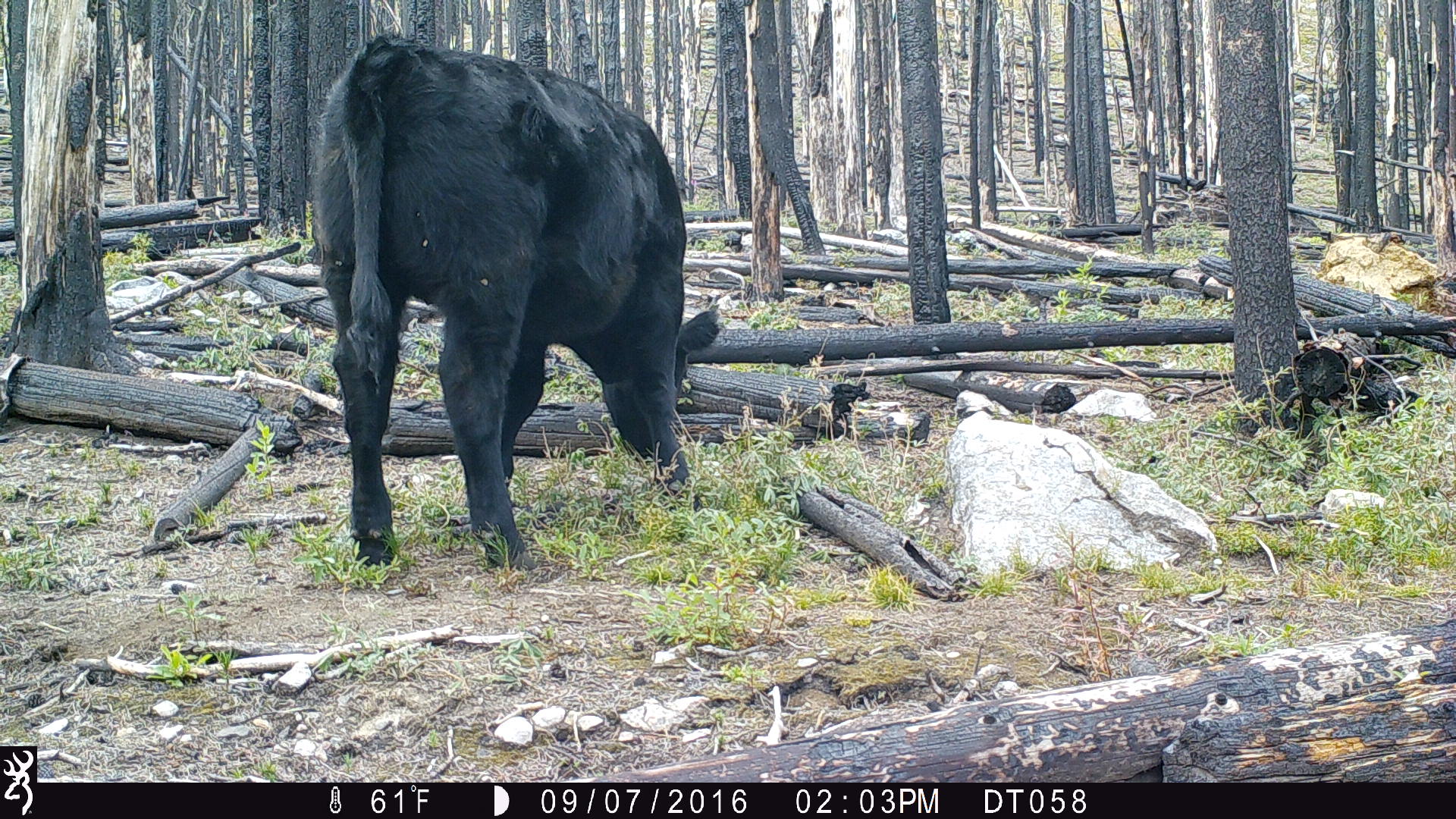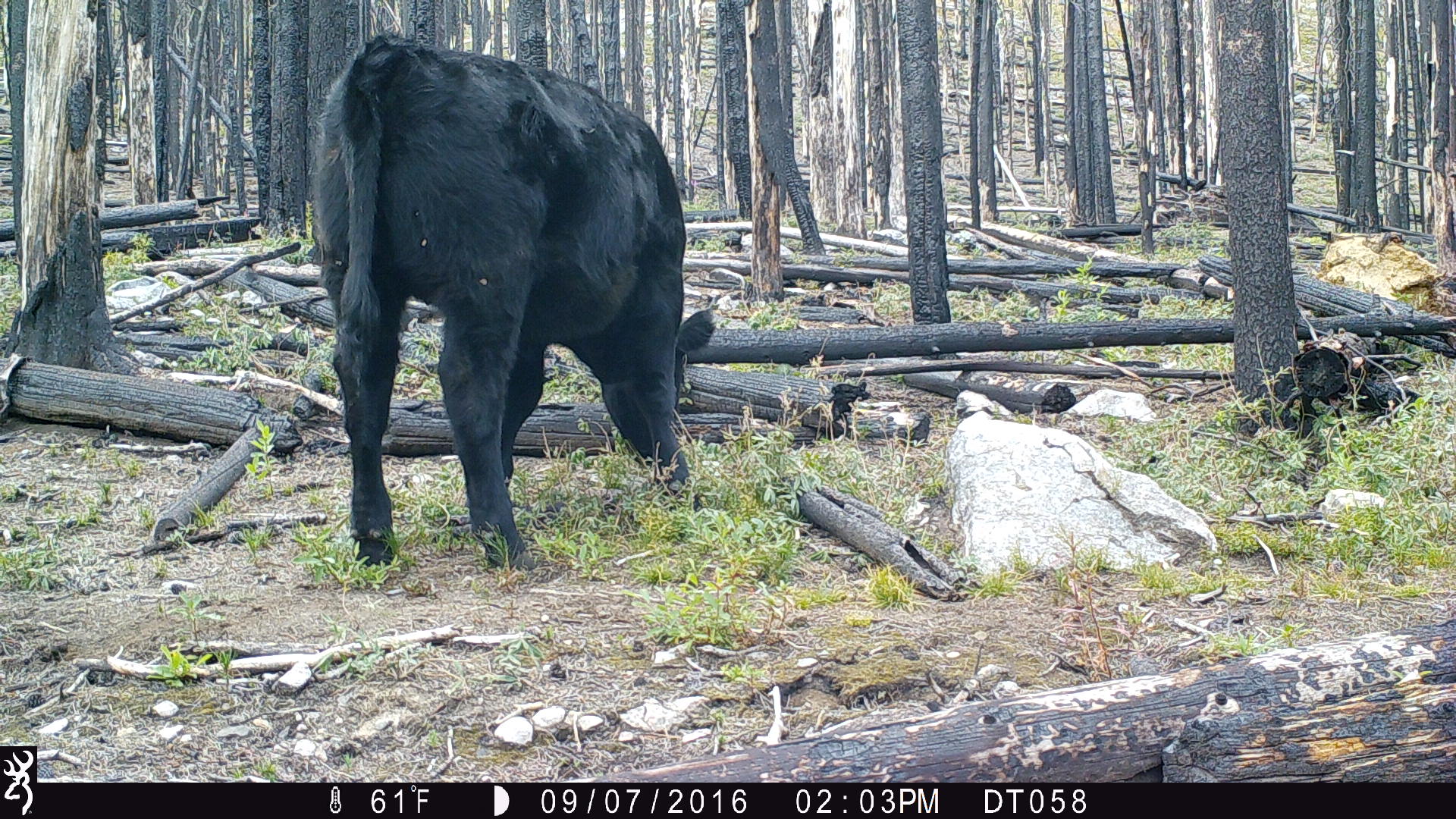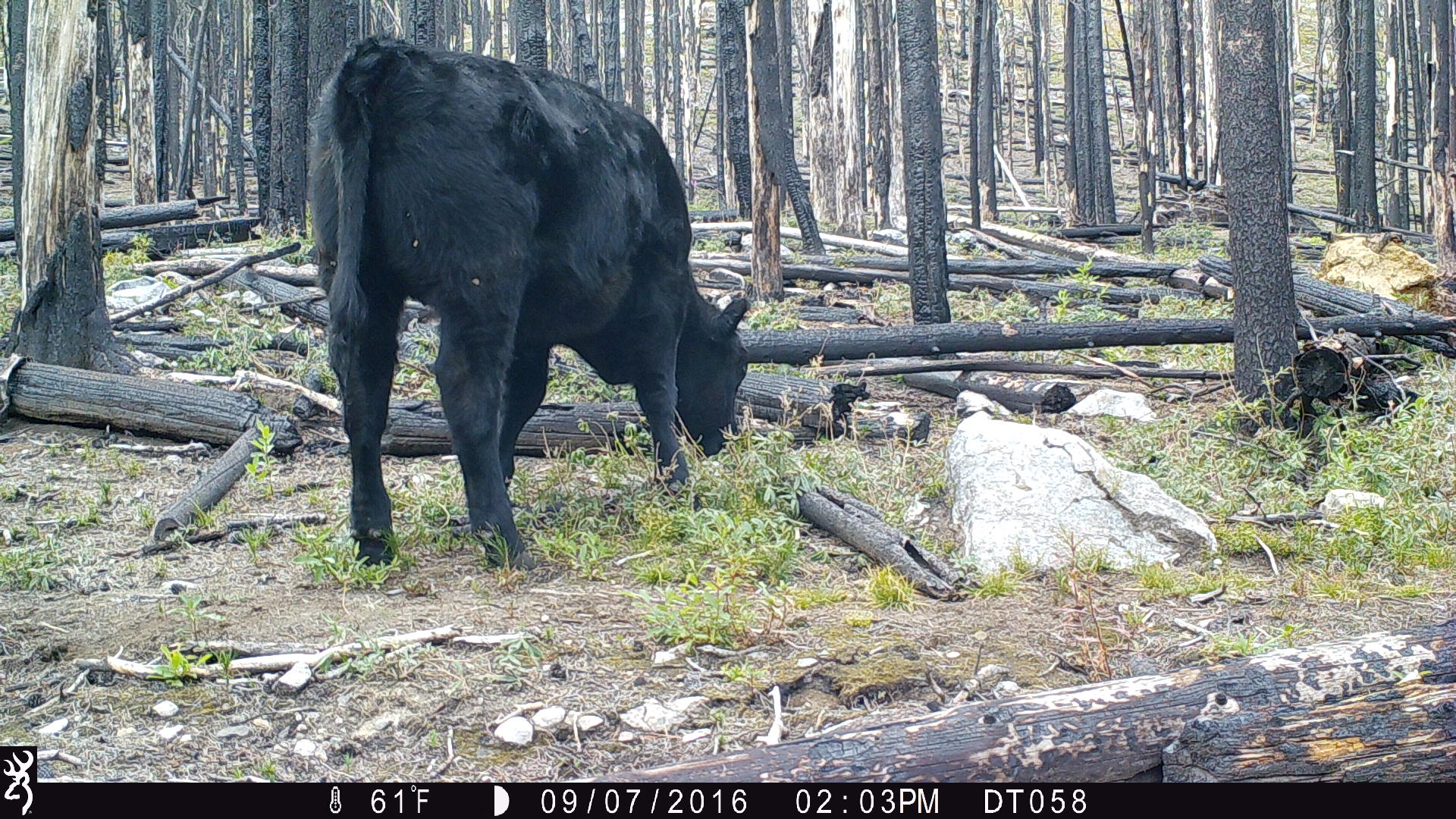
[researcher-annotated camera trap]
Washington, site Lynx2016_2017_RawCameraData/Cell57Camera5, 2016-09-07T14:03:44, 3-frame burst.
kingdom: Animalia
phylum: Chordata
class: Mammalia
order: Artiodactyla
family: Bovidae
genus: Bos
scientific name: Bos taurus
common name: domestic cattle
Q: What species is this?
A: Domestic cattle (Bos taurus).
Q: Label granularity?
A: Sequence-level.